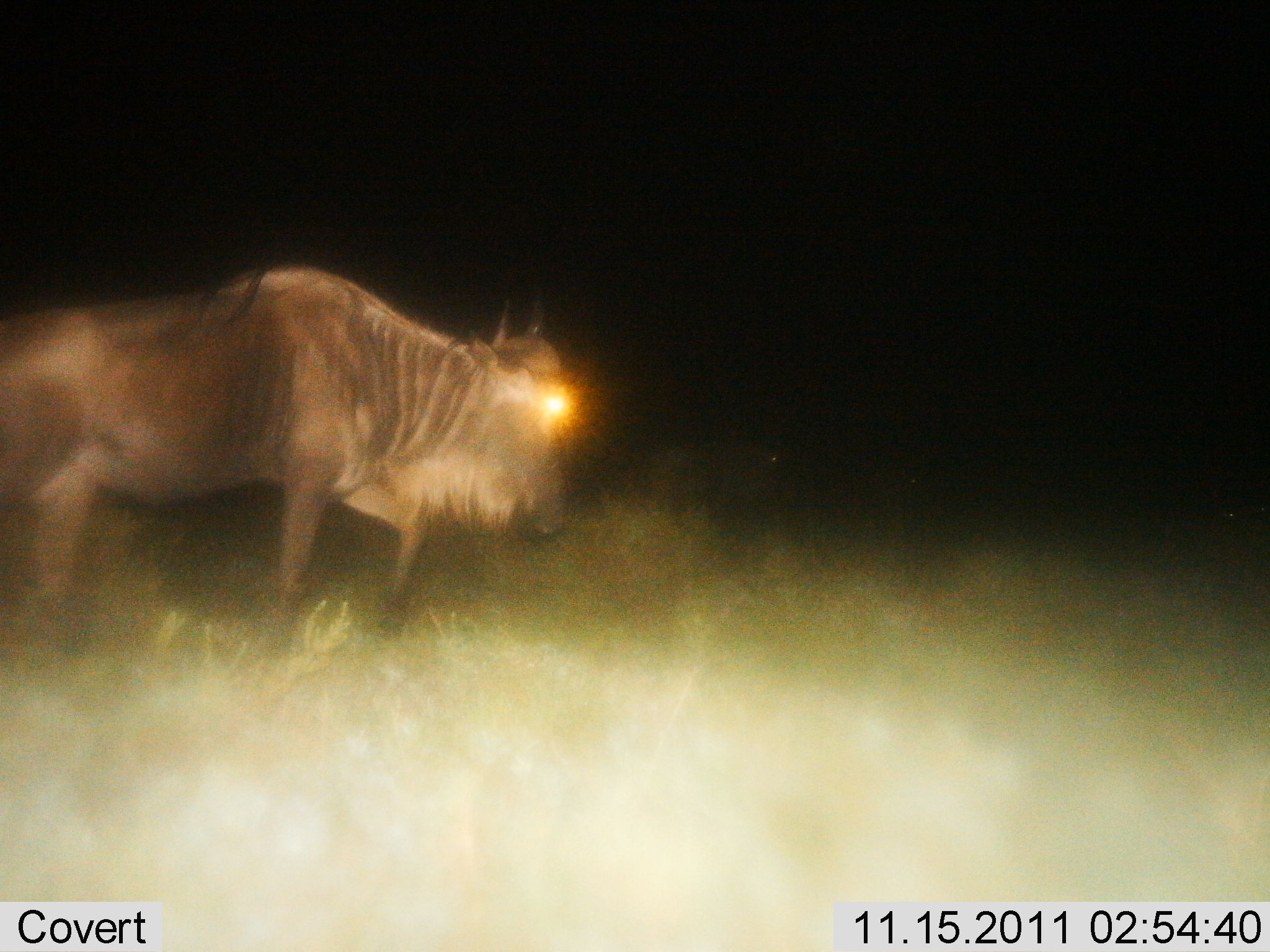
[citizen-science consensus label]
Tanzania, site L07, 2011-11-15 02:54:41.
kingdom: Animalia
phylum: Chordata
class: Mammalia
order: Artiodactyla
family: Bovidae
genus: Connochaetes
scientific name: Connochaetes taurinus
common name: blue wildebeest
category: wildebeest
Wildebeest (blue wildebeest) (Connochaetes taurinus), count 1. Behavior (volunteer vote fractions): standing 7%, resting 0%, moving 93%, interacting 0%. Young present (vote fraction): 0%. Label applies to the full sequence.